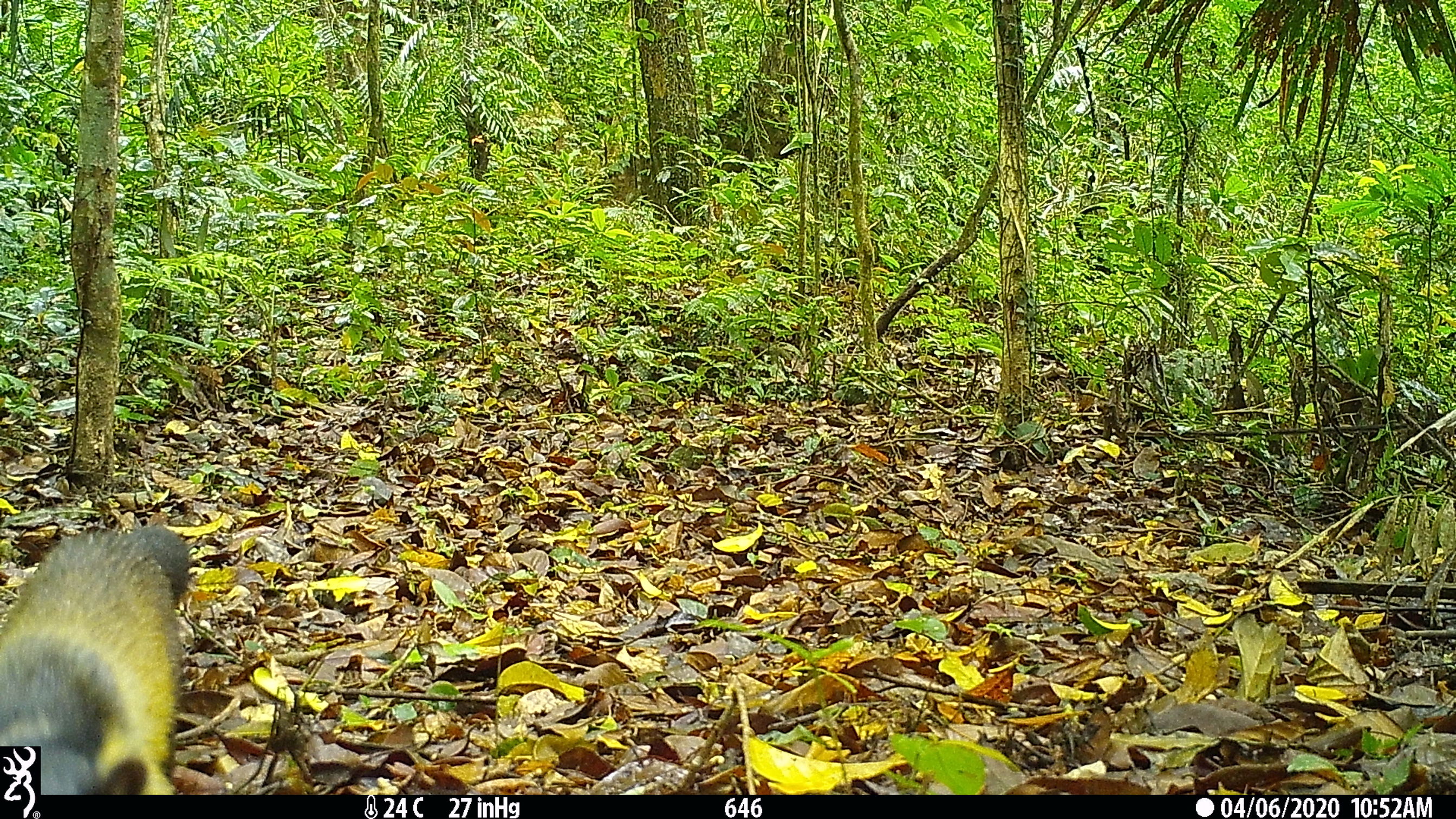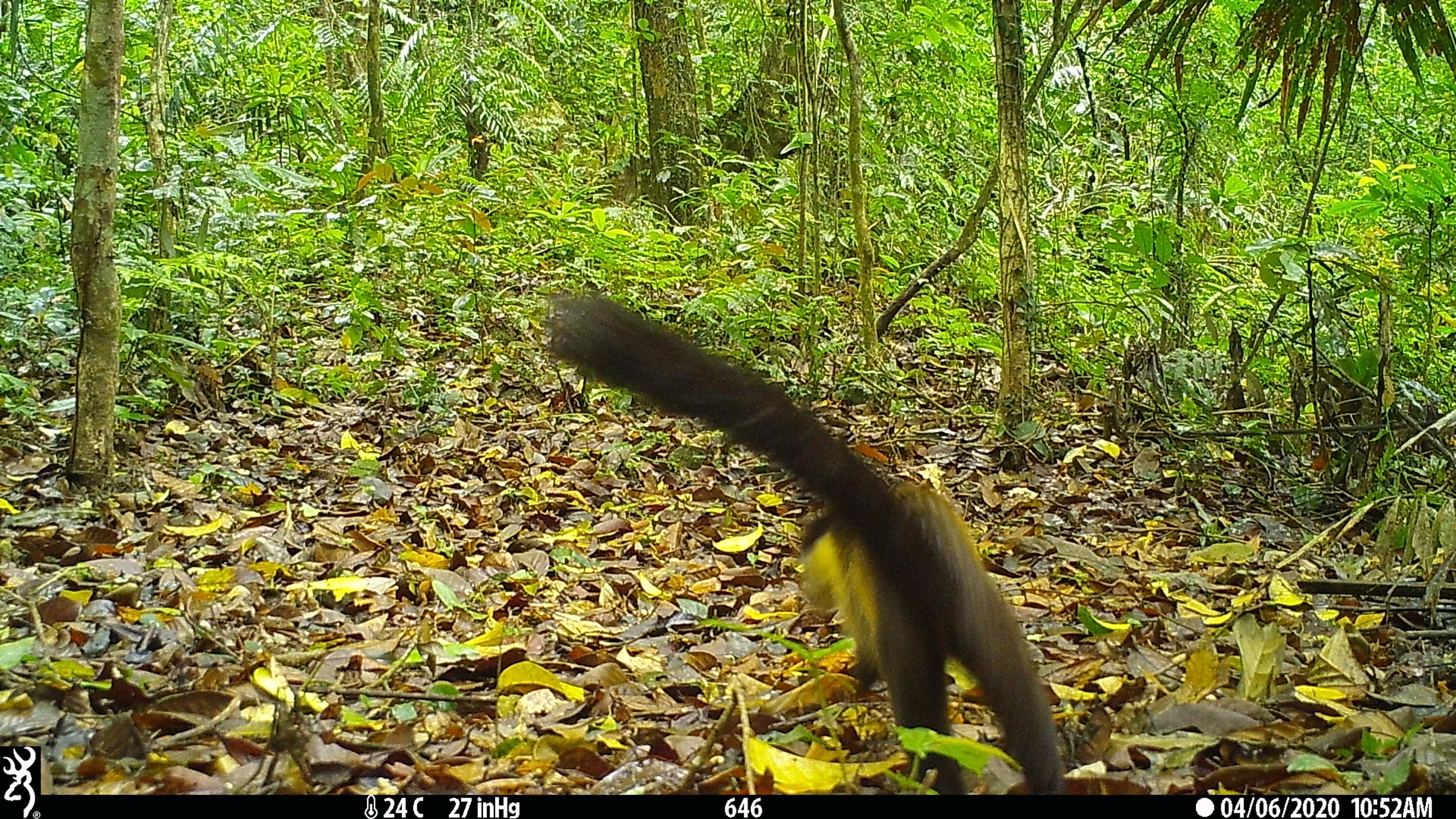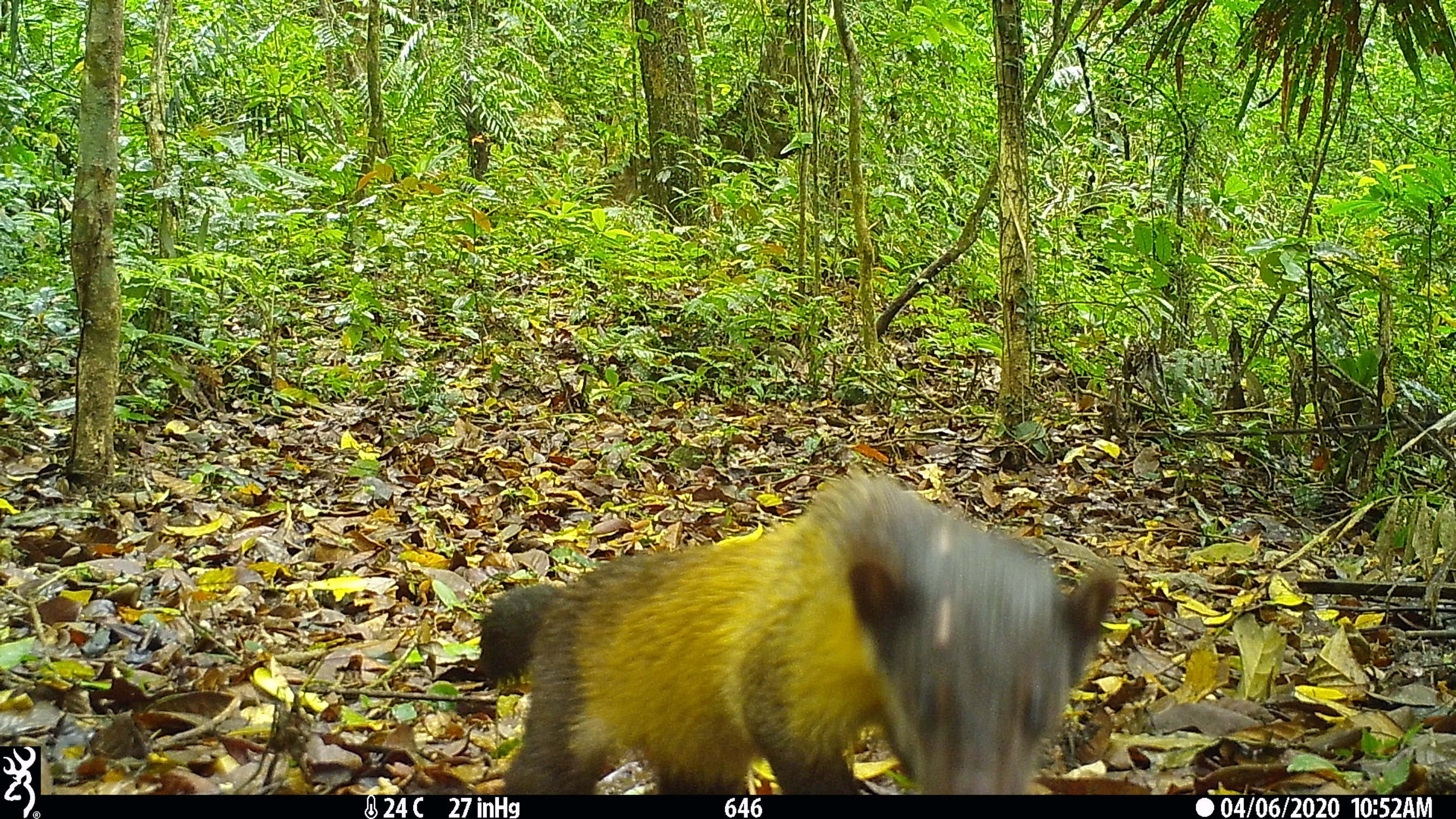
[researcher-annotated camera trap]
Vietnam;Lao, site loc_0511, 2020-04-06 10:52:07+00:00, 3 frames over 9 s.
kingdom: Animalia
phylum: Chordata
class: Mammalia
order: Carnivora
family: Mustelidae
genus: Martes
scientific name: Martes flavigula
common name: yellow-throated marten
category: yellow throated marten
Yellow throated marten (yellow-throated marten) (Martes flavigula). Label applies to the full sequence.